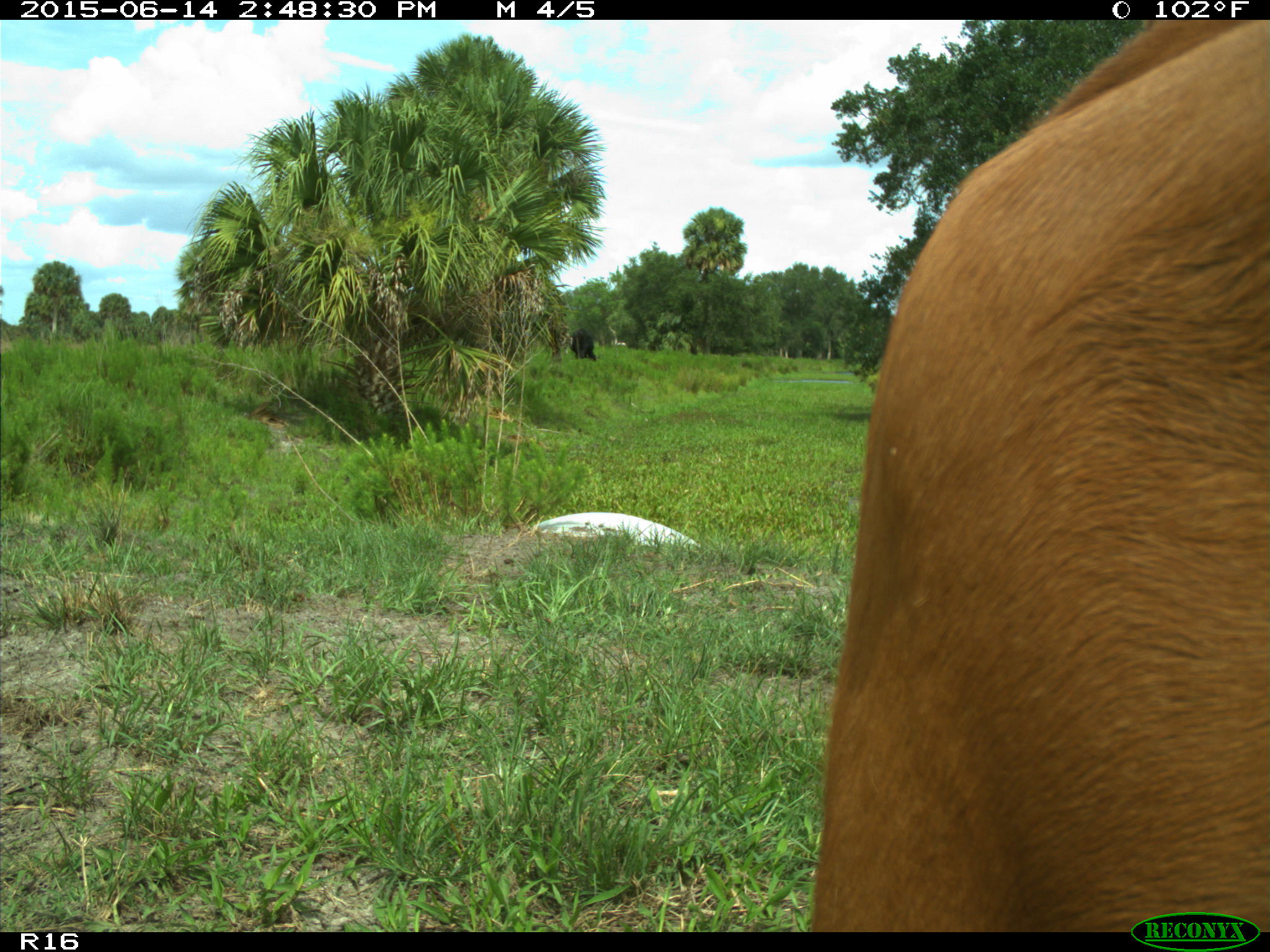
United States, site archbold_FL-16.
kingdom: Animalia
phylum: Chordata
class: Mammalia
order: Artiodactyla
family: Bovidae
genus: Bos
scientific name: Bos taurus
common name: domestic cow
Bos taurus (domestic cow).